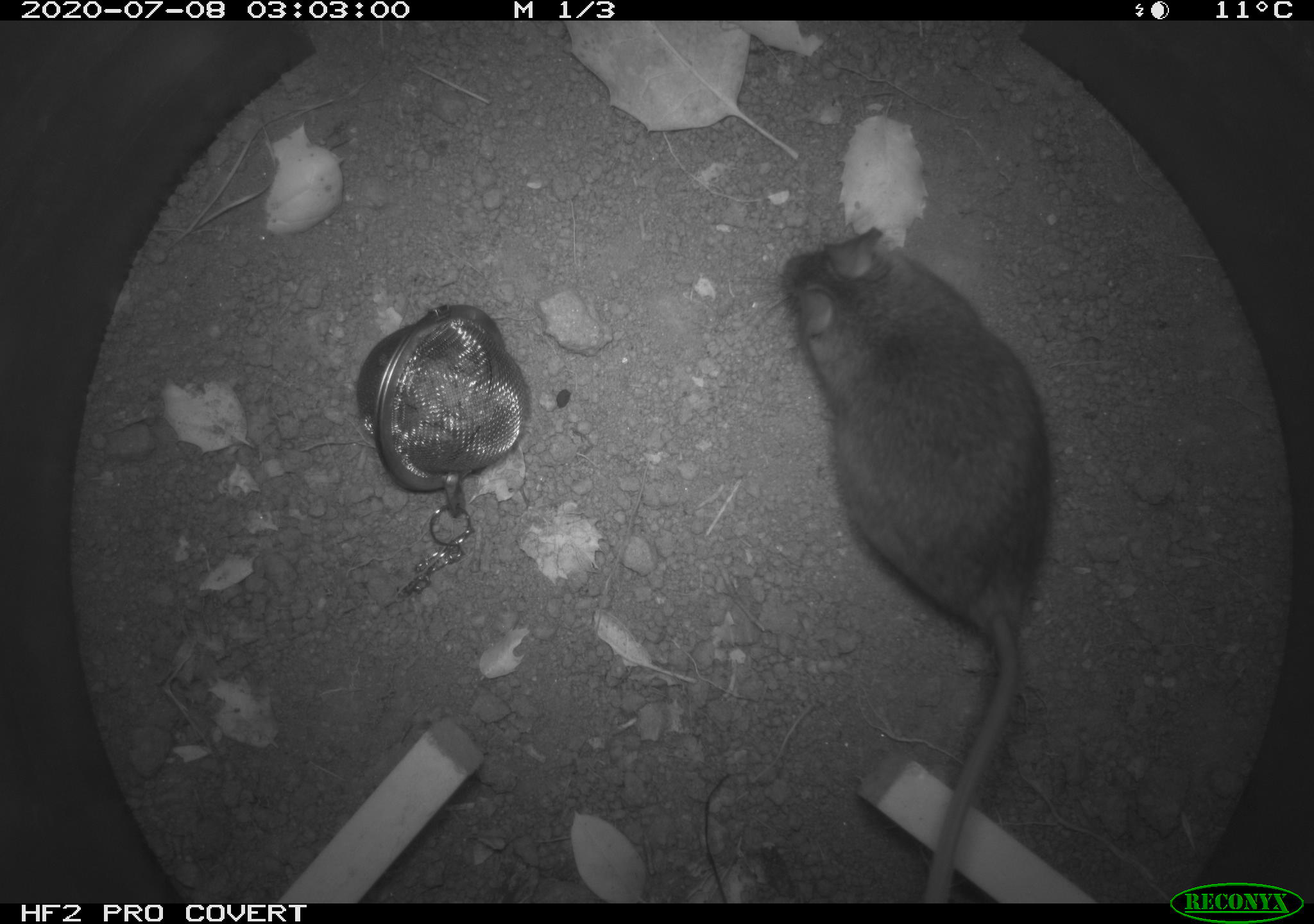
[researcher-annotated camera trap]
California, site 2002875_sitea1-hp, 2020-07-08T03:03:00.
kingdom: Animalia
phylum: Chordata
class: Mammalia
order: Rodentia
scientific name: Rodentia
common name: rodent